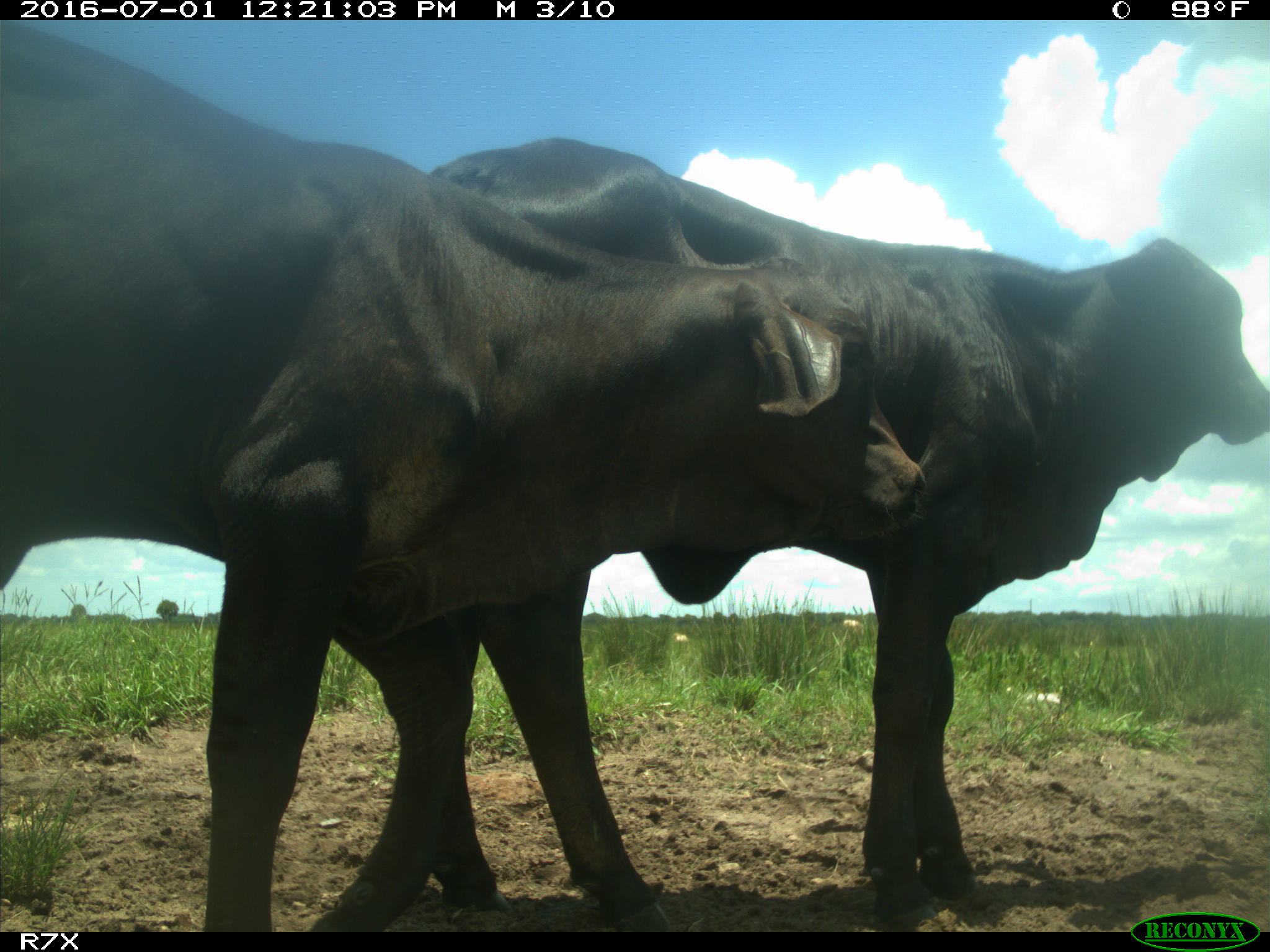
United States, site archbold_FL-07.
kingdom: Animalia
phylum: Chordata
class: Mammalia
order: Artiodactyla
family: Bovidae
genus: Bos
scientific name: Bos taurus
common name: domestic cow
Bos taurus (domestic cow).